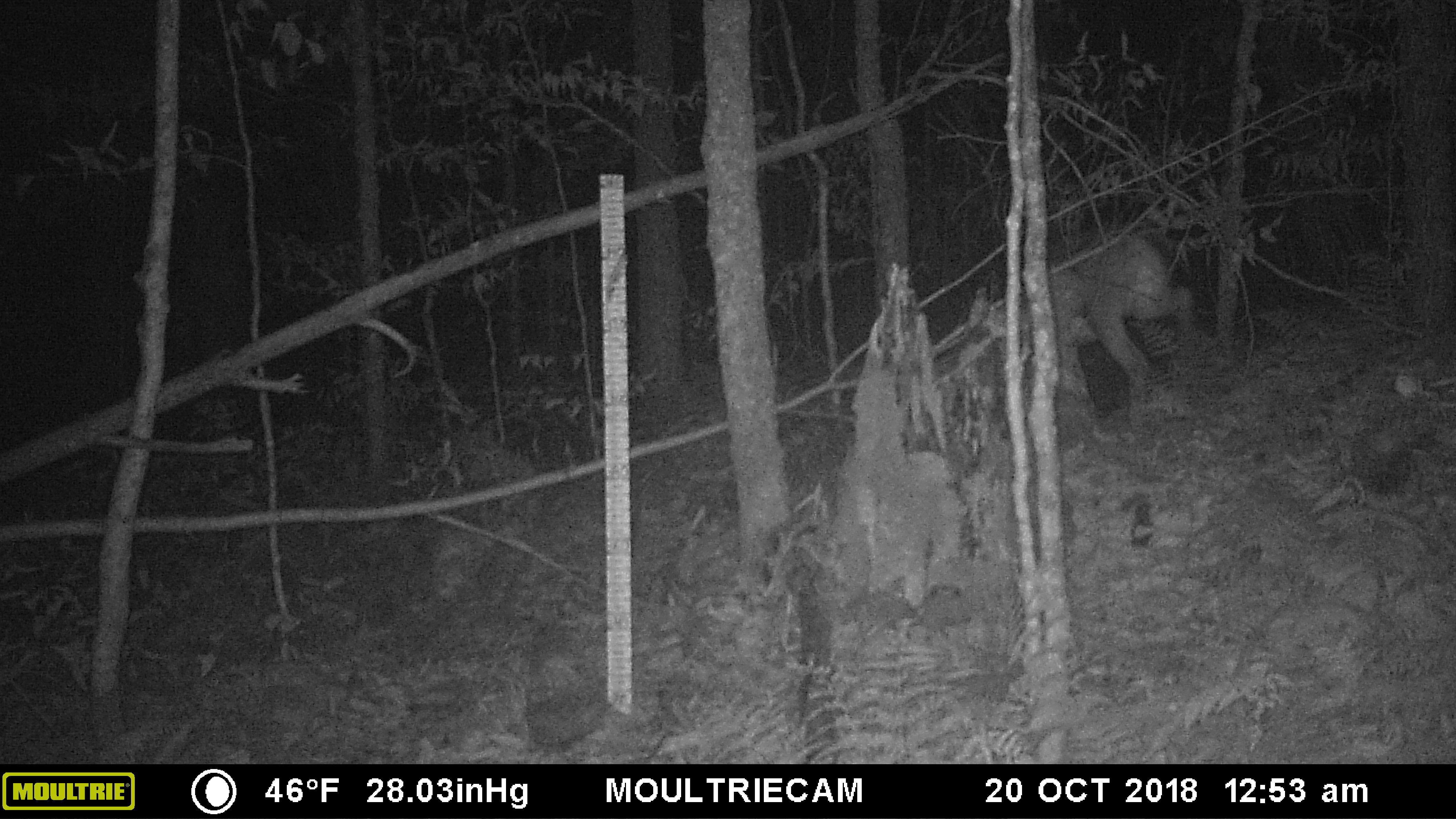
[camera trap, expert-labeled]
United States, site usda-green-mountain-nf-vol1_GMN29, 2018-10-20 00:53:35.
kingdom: Animalia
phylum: Chordata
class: Mammalia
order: Artiodactyla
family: Cervidae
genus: Odocoileus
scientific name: Odocoileus virginianus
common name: white-tailed deer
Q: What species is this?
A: White-tailed deer (Odocoileus virginianus).